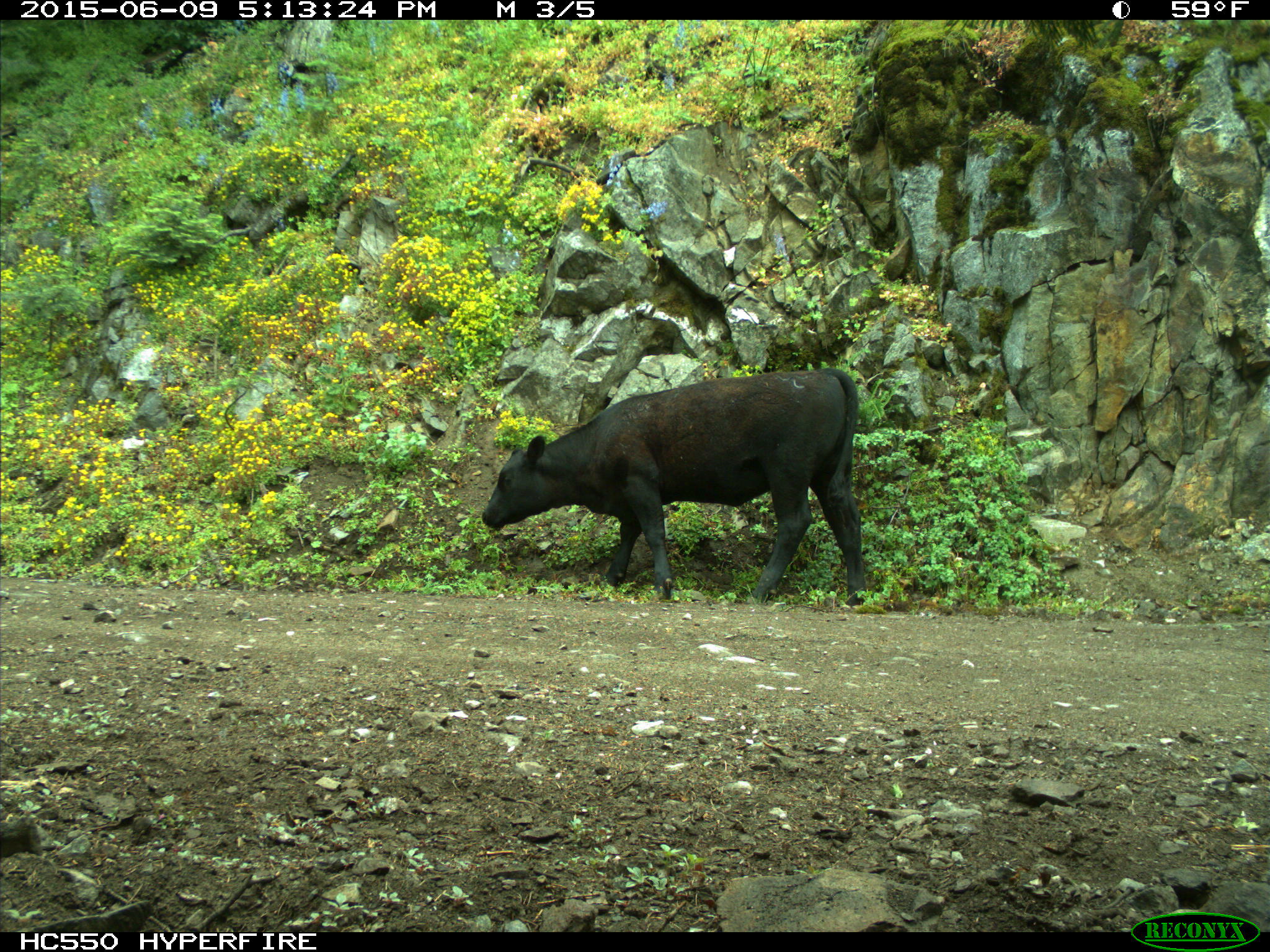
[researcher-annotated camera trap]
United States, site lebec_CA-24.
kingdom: Animalia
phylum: Chordata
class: Mammalia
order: Artiodactyla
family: Bovidae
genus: Bos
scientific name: Bos taurus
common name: domestic cow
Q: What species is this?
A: Bos taurus (domestic cow).